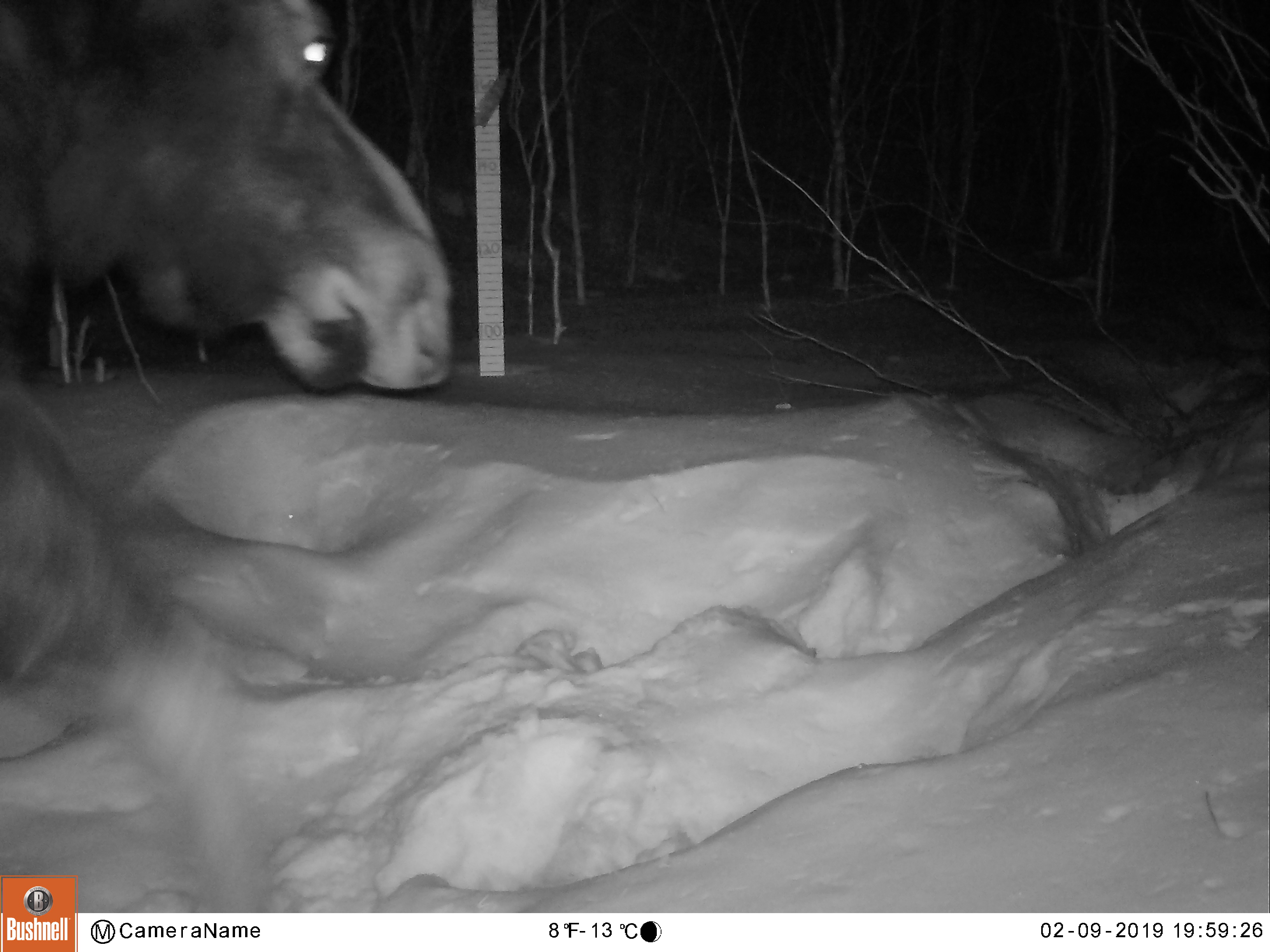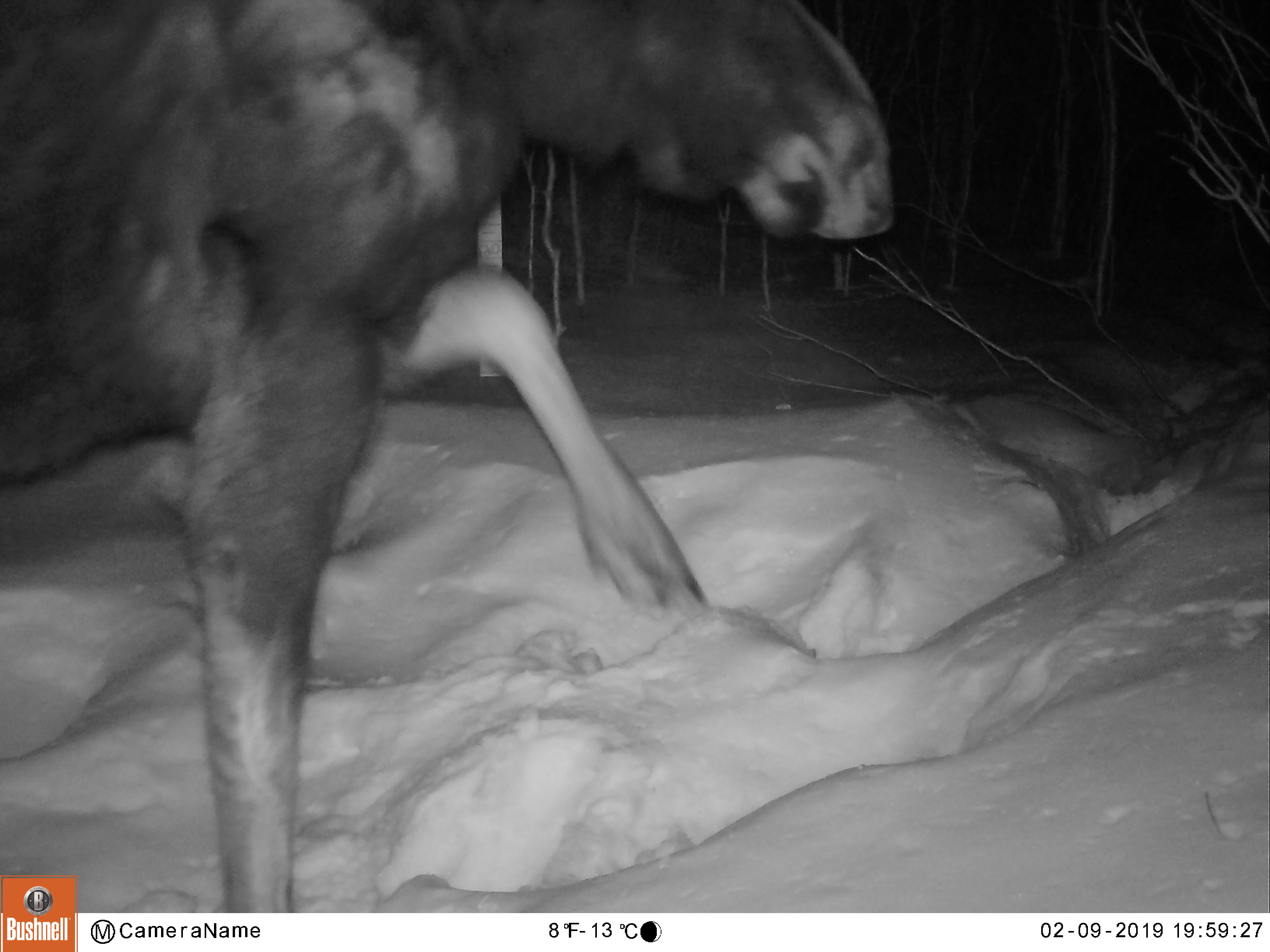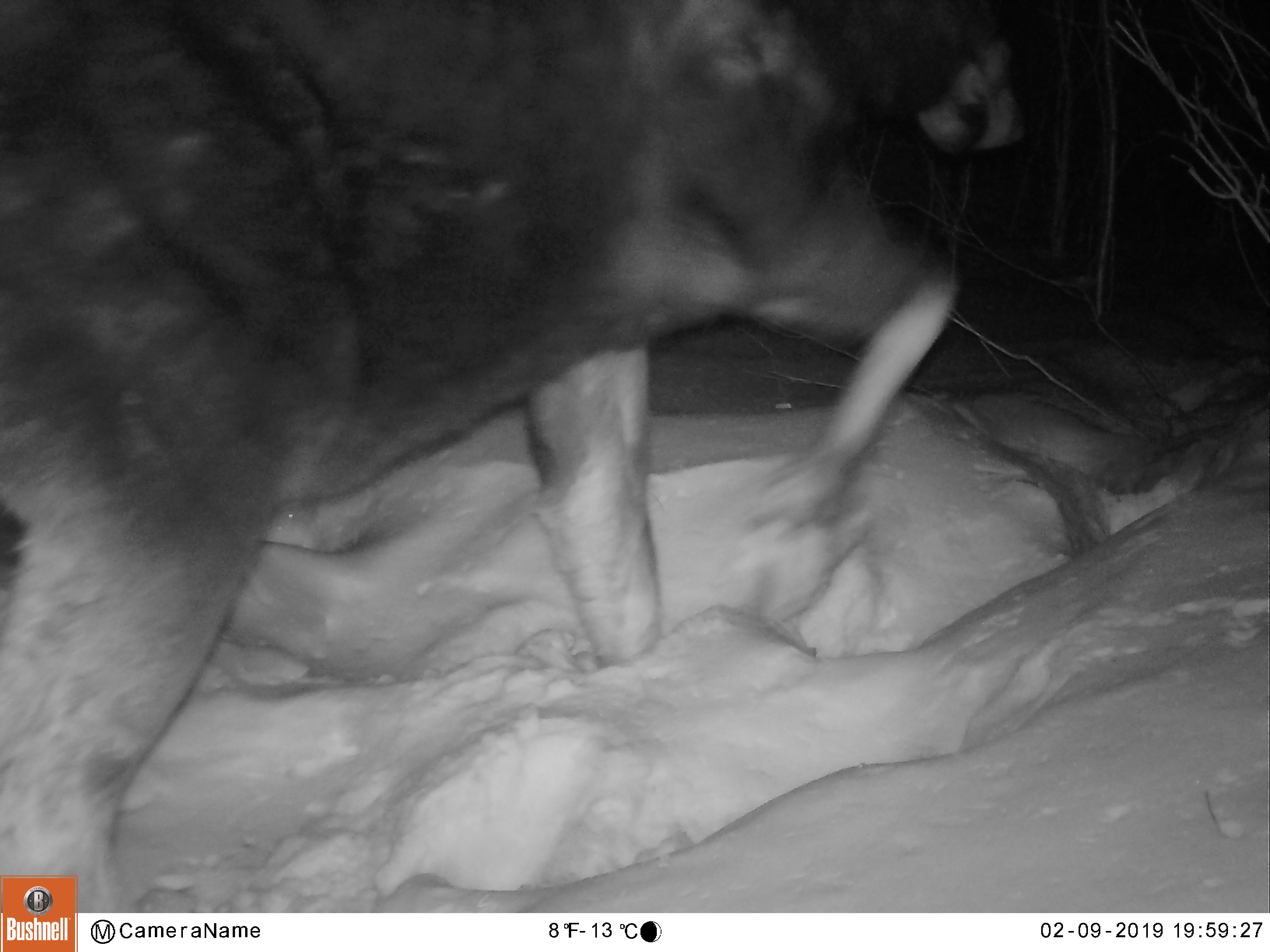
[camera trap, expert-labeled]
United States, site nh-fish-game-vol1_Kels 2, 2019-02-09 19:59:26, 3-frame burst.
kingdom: Animalia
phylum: Chordata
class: Mammalia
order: Artiodactyla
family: Cervidae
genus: Alces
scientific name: Alces alces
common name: moose